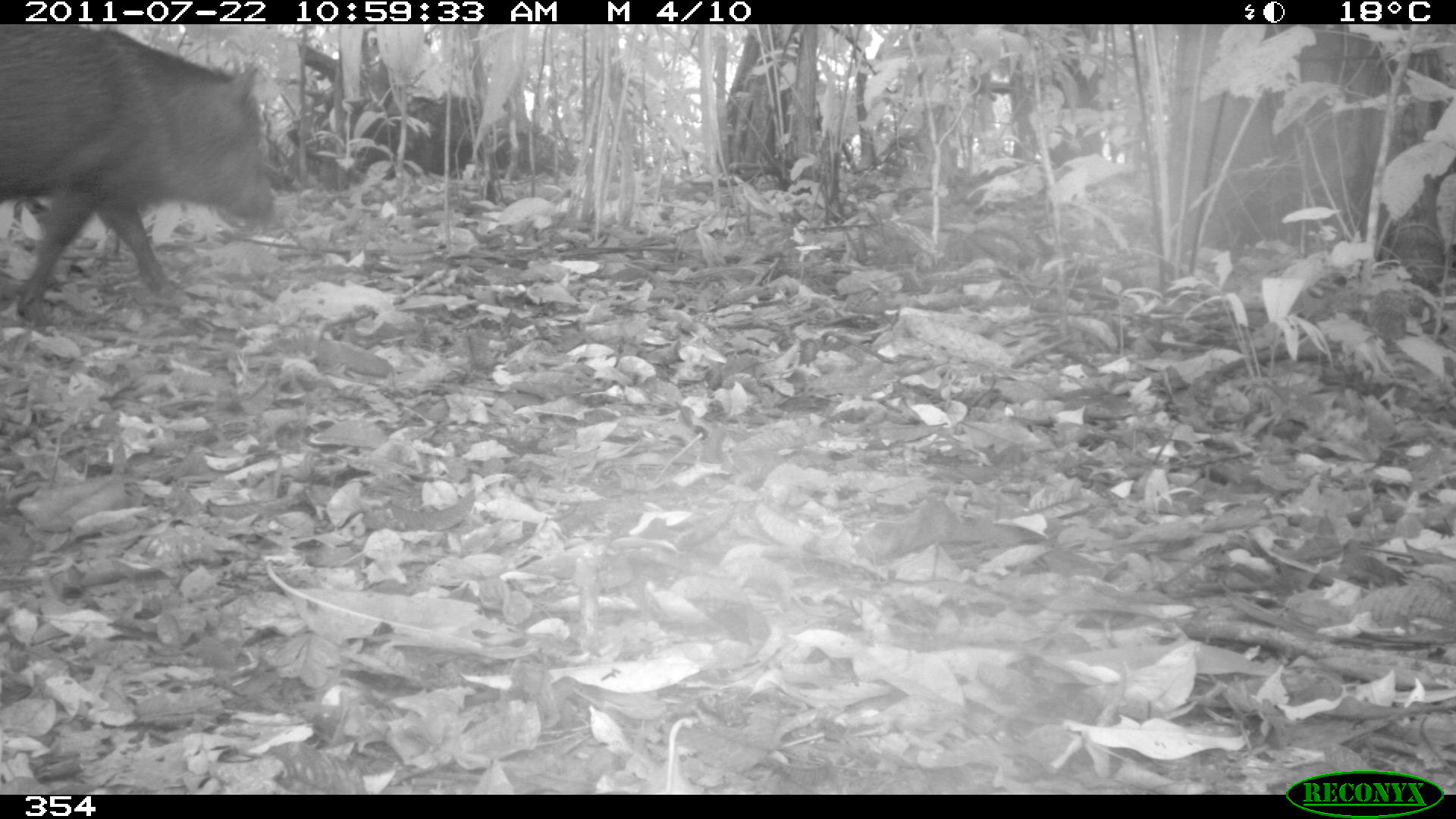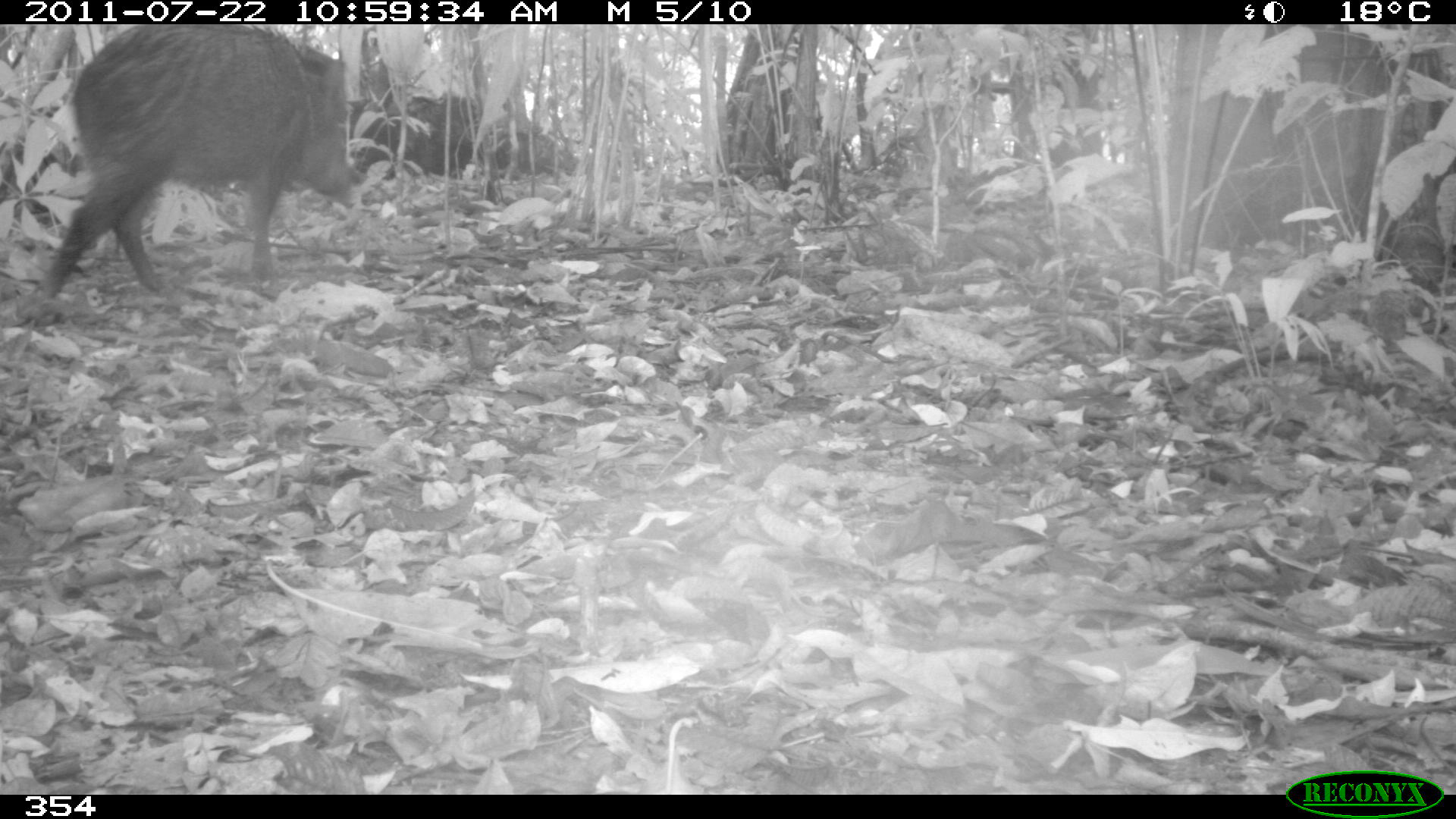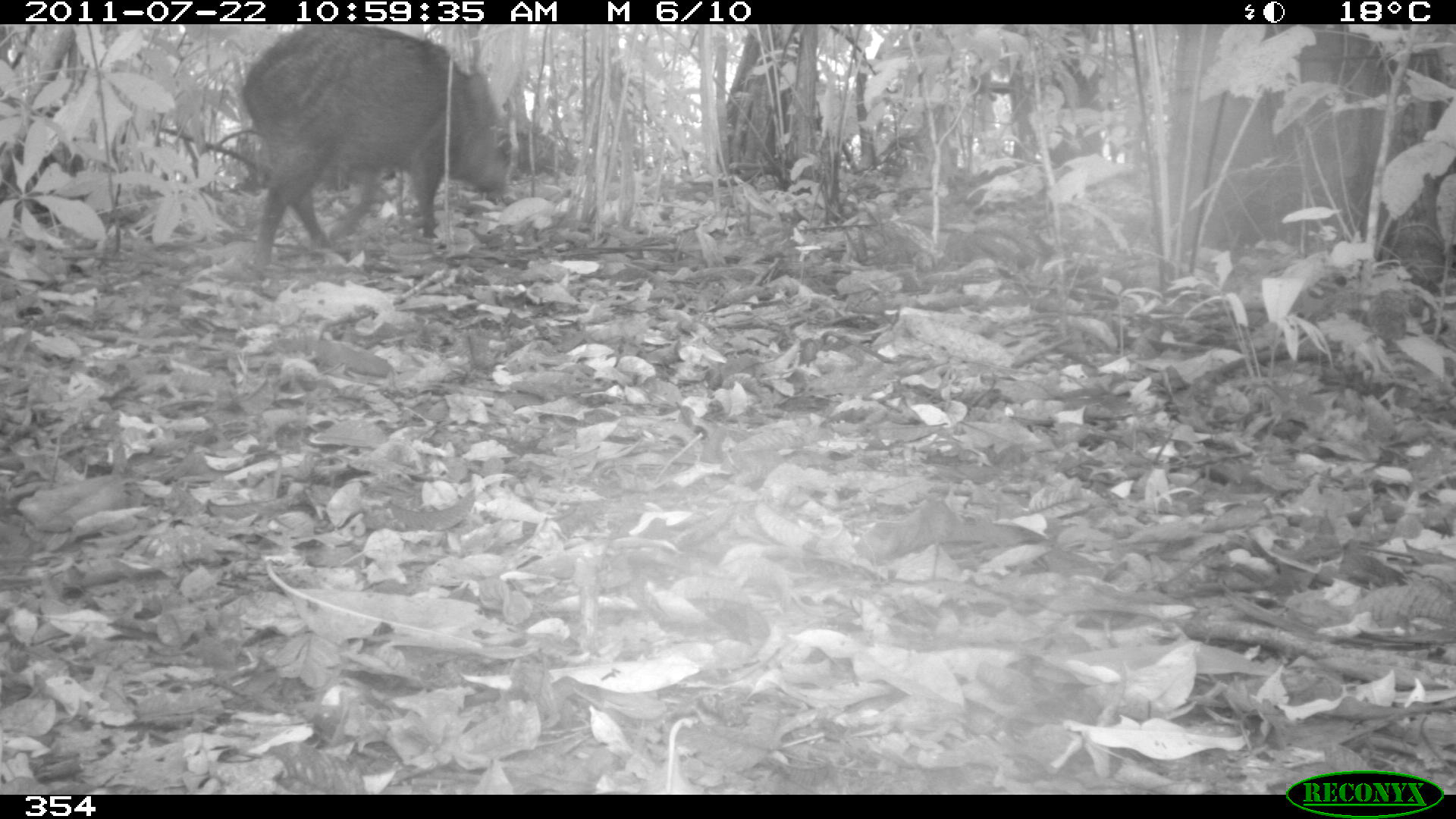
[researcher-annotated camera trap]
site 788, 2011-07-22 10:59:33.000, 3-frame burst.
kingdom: Animalia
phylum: Chordata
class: Mammalia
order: Artiodactyla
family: Tayassuidae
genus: Pecari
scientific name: Pecari tajacu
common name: collared peccary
Pecari tajacu (collared peccary).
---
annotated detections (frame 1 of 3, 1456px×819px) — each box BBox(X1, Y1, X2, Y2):
pecari tajacu: BBox(0, 23, 272, 317)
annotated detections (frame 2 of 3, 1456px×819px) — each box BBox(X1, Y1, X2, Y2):
pecari tajacu: BBox(35, 23, 356, 309)